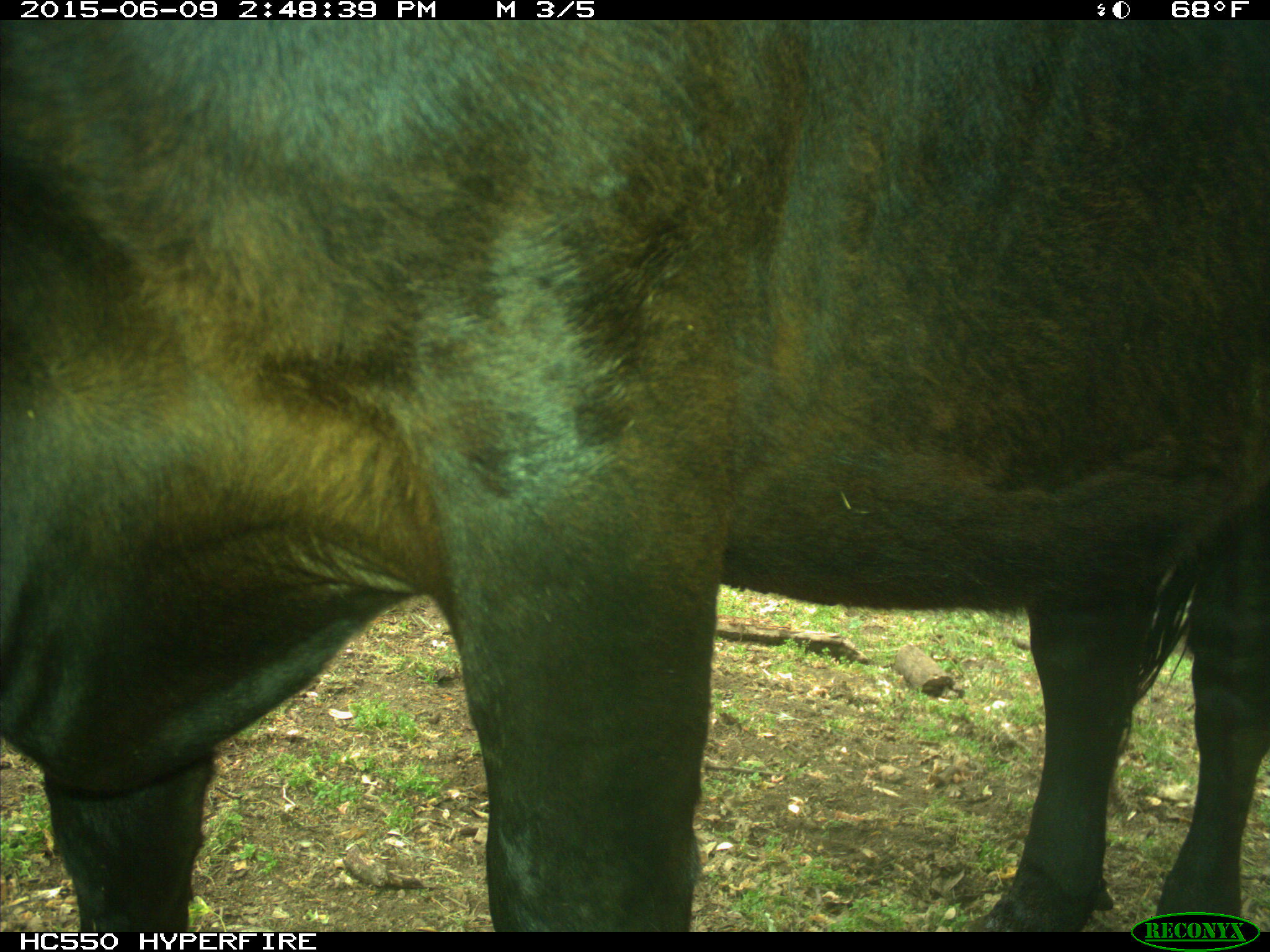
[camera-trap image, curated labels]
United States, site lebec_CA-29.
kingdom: Animalia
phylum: Chordata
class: Mammalia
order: Artiodactyla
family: Bovidae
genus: Bos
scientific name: Bos taurus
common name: domestic cow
Bos taurus (domestic cow).